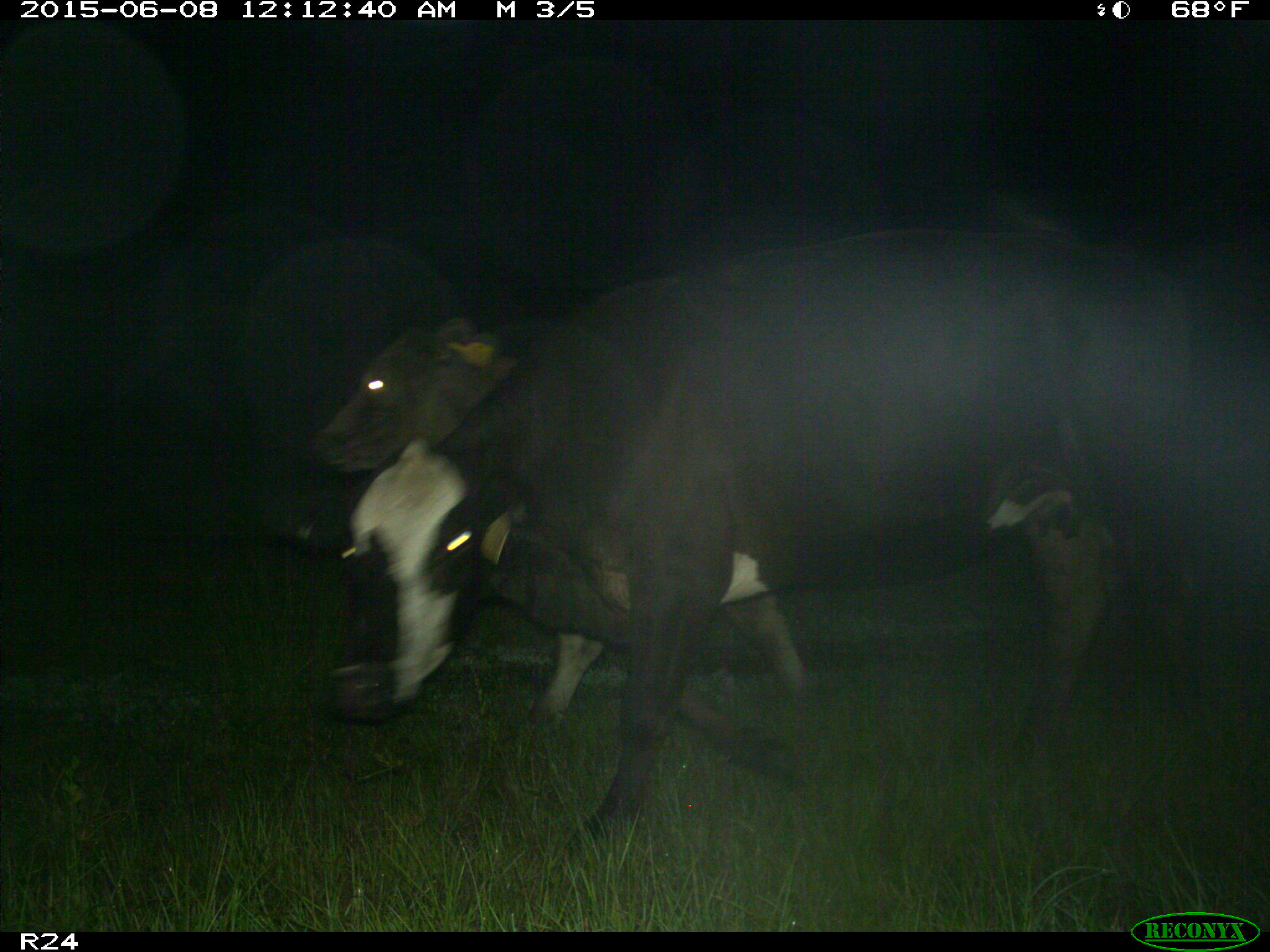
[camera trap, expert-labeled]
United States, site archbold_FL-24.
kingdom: Animalia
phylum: Chordata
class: Mammalia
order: Artiodactyla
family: Cervidae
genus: Odocoileus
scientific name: Odocoileus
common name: deer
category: unidentified deer